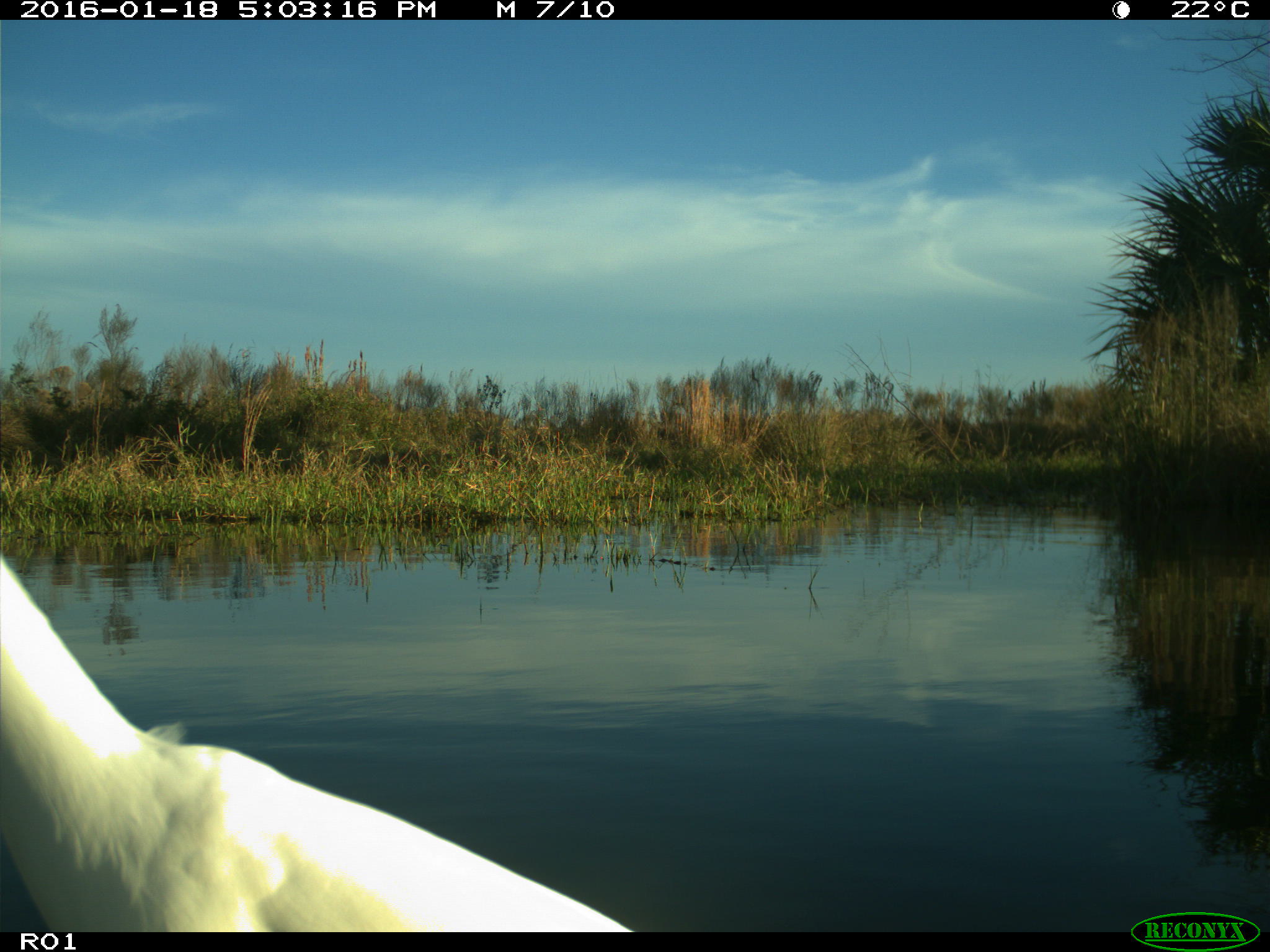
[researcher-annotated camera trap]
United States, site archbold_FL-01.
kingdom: Animalia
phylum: Chordata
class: Aves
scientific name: Aves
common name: birds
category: unidentified bird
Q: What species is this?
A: Unidentified bird (birds) (Aves).